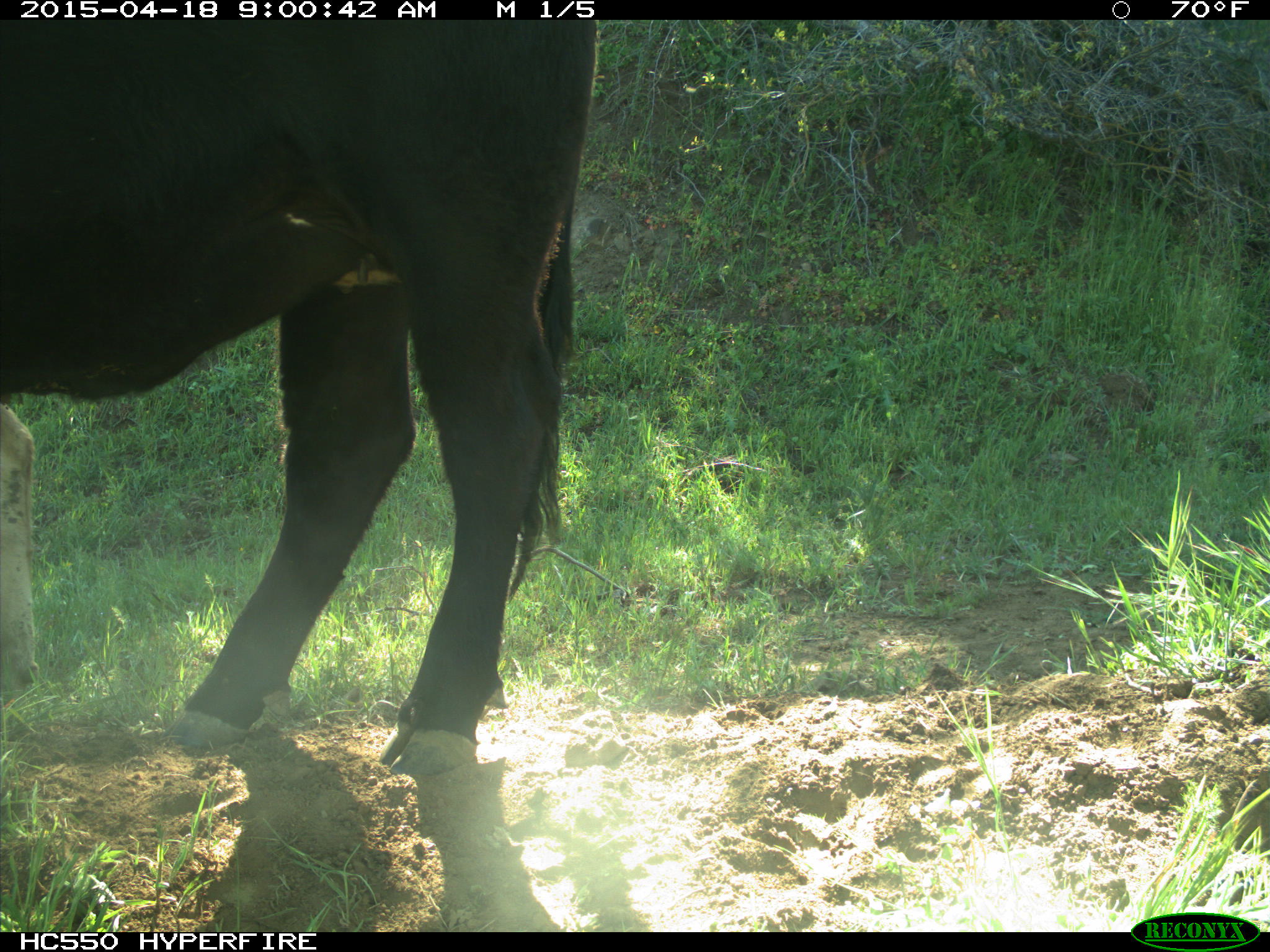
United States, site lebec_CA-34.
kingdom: Animalia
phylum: Chordata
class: Mammalia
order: Artiodactyla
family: Bovidae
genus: Bos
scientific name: Bos taurus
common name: domestic cow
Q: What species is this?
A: Bos taurus (domestic cow).